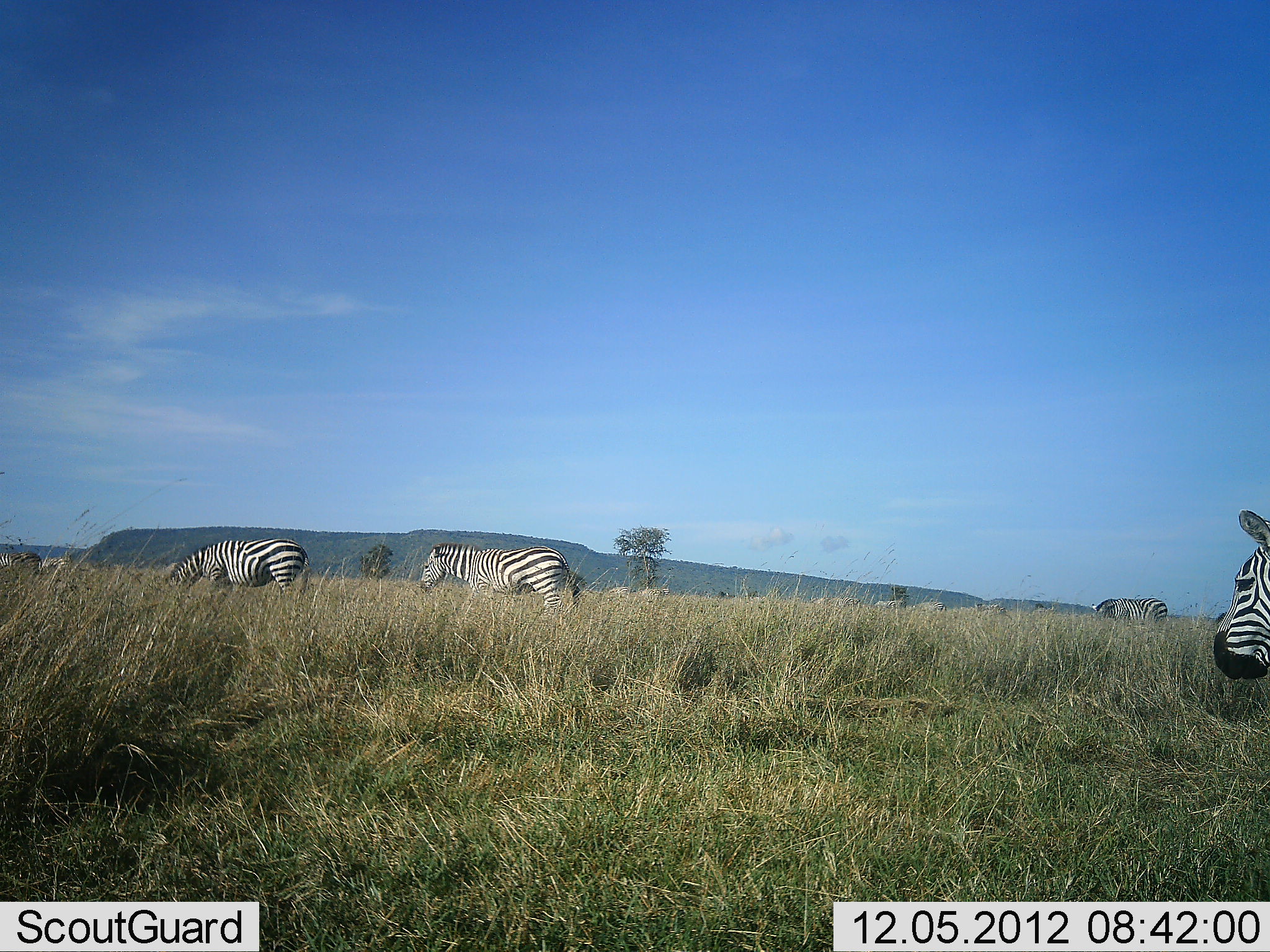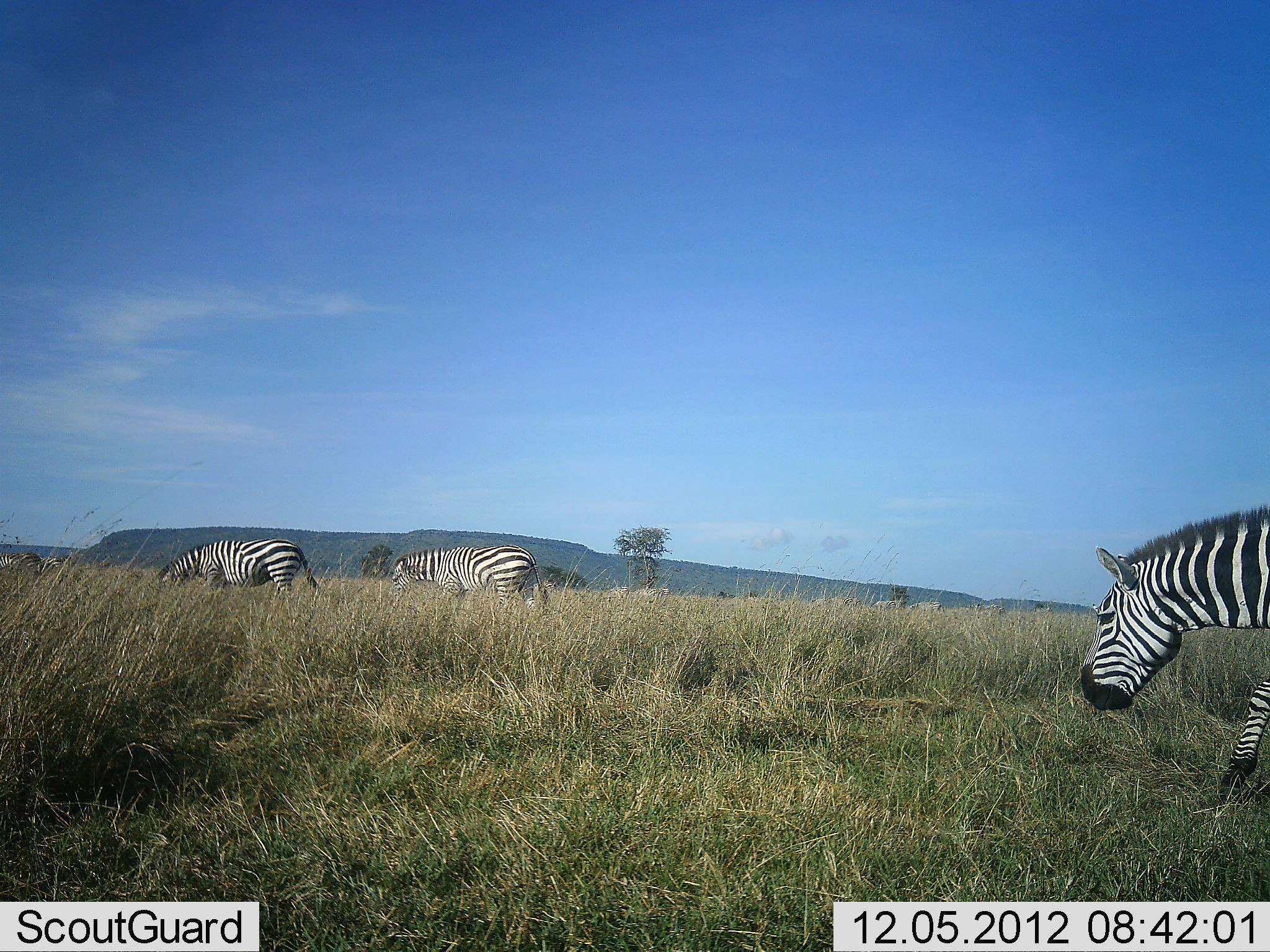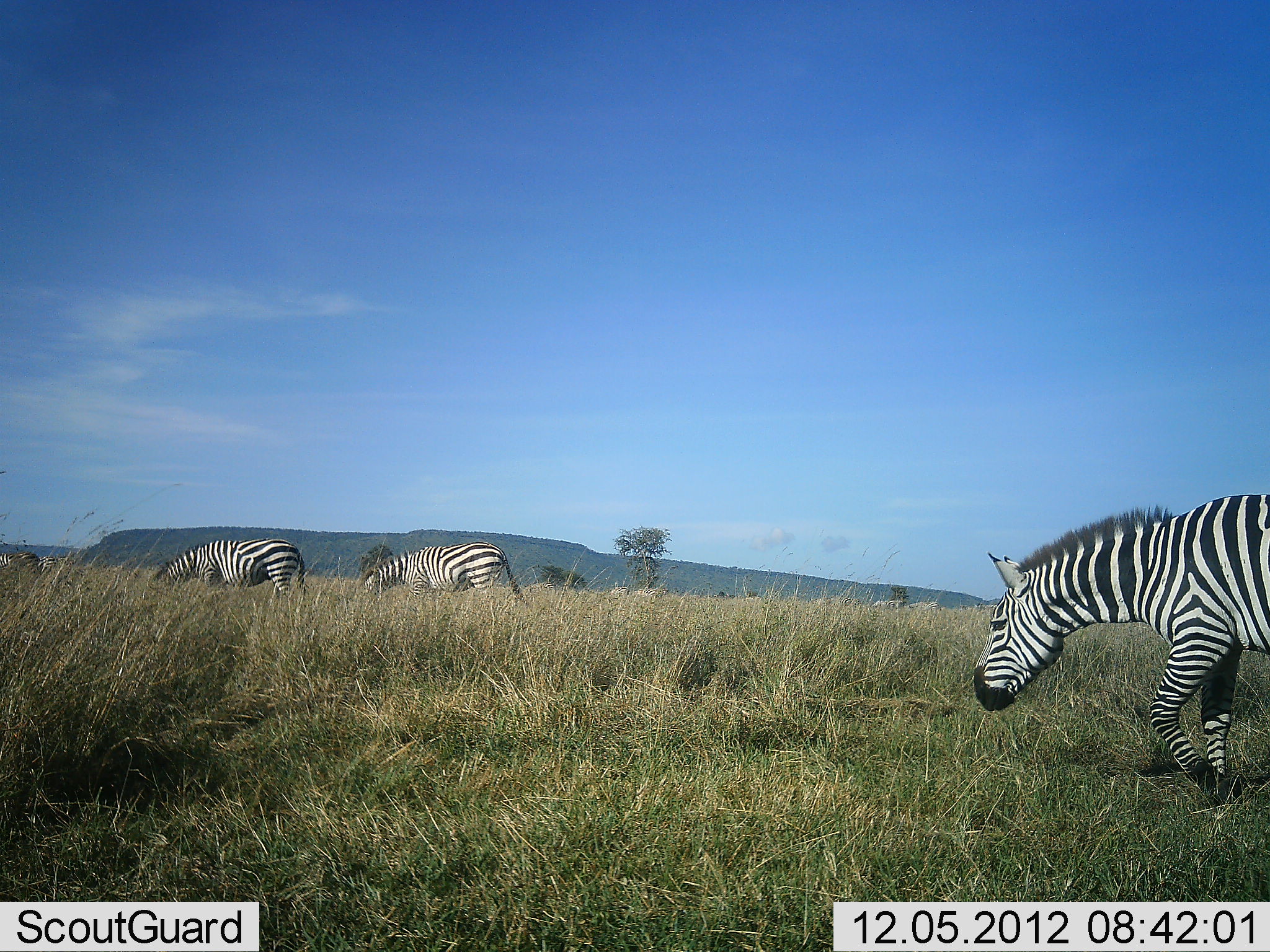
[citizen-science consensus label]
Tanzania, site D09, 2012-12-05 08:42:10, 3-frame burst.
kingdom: Animalia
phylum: Chordata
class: Mammalia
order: Perissodactyla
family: Equidae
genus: Equus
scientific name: Equus quagga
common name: plains zebra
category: zebra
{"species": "zebra (plains zebra) (Equus quagga)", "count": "10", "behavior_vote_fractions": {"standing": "20%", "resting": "0%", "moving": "80%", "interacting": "10%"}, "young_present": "0%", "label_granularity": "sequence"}